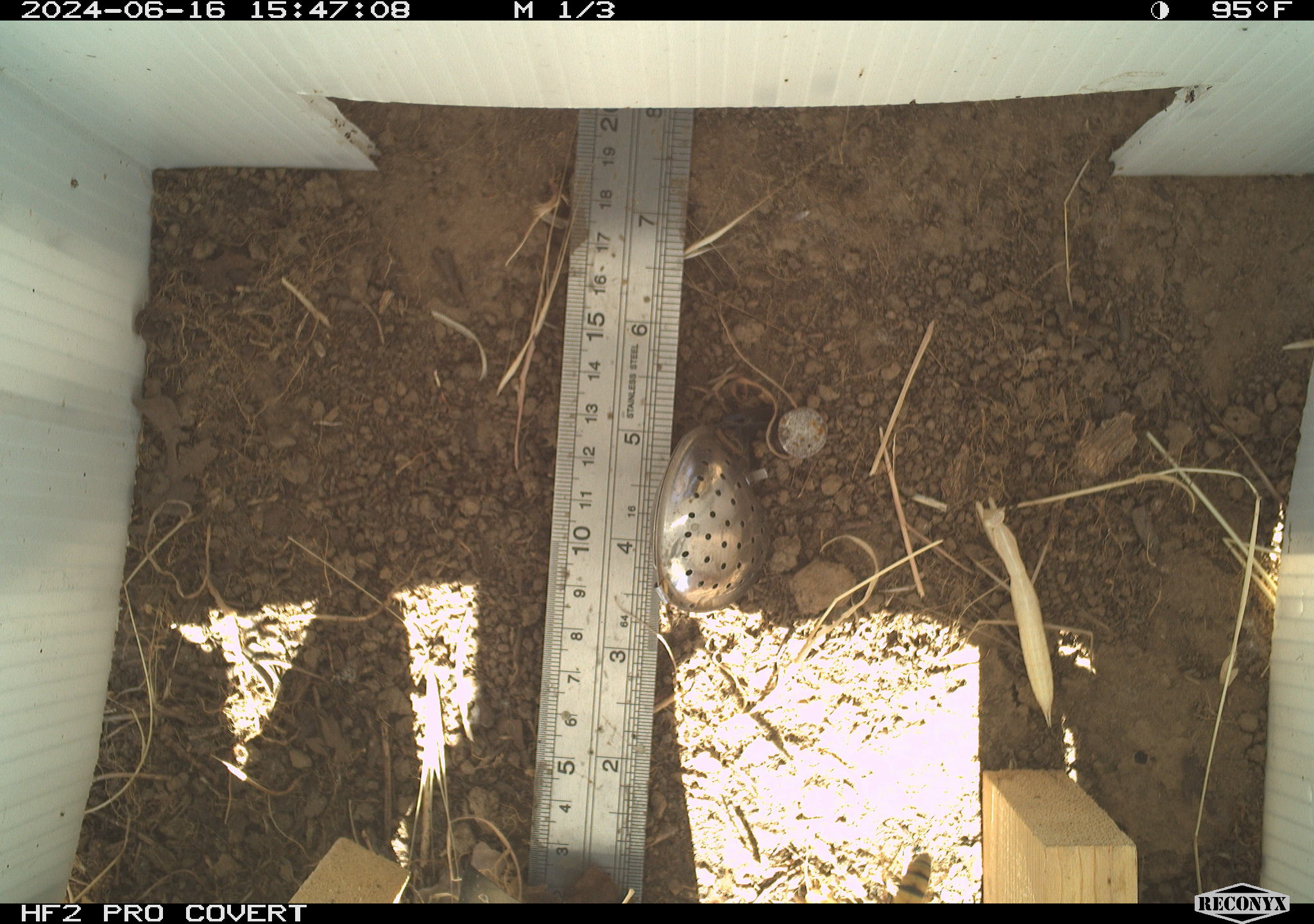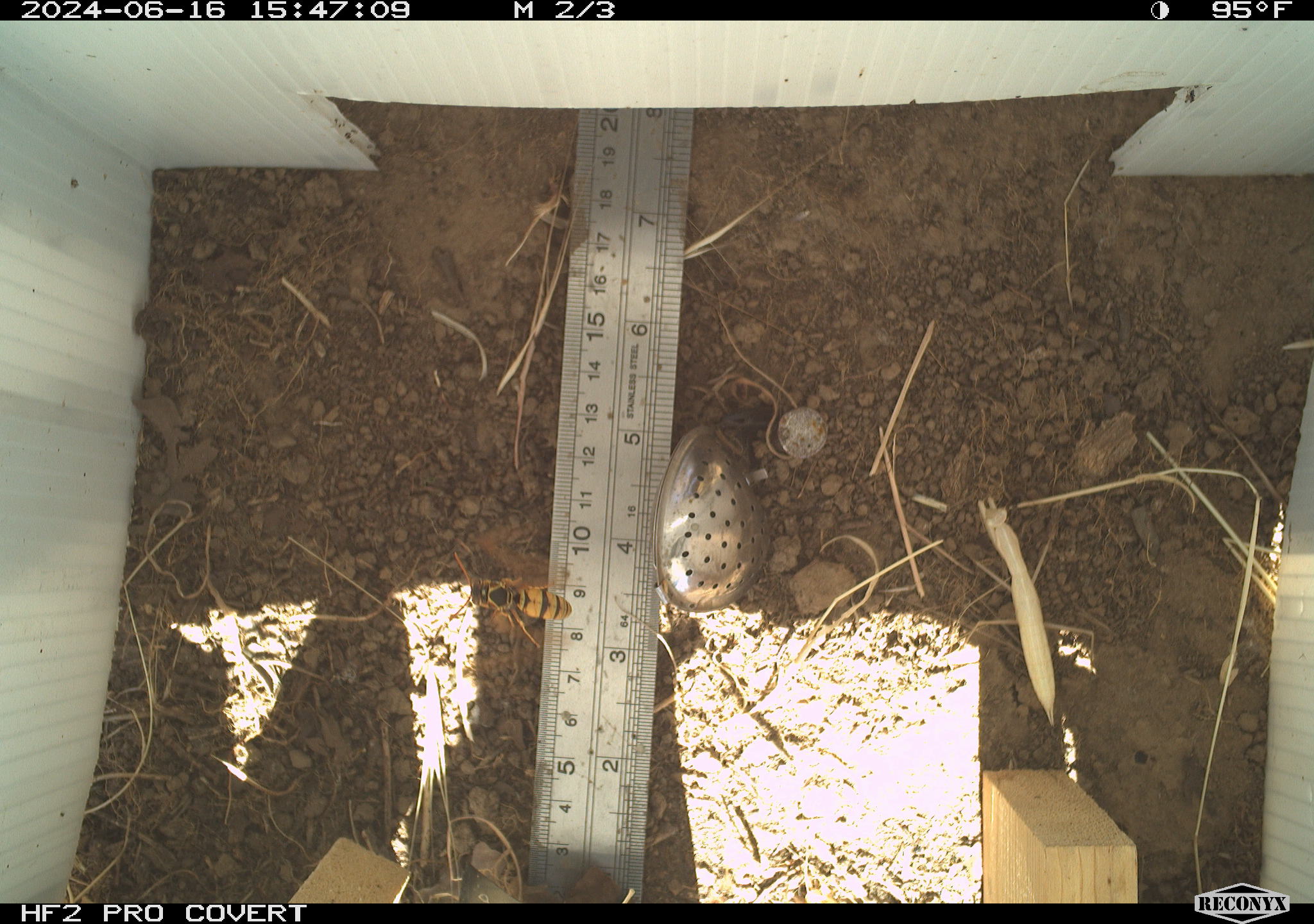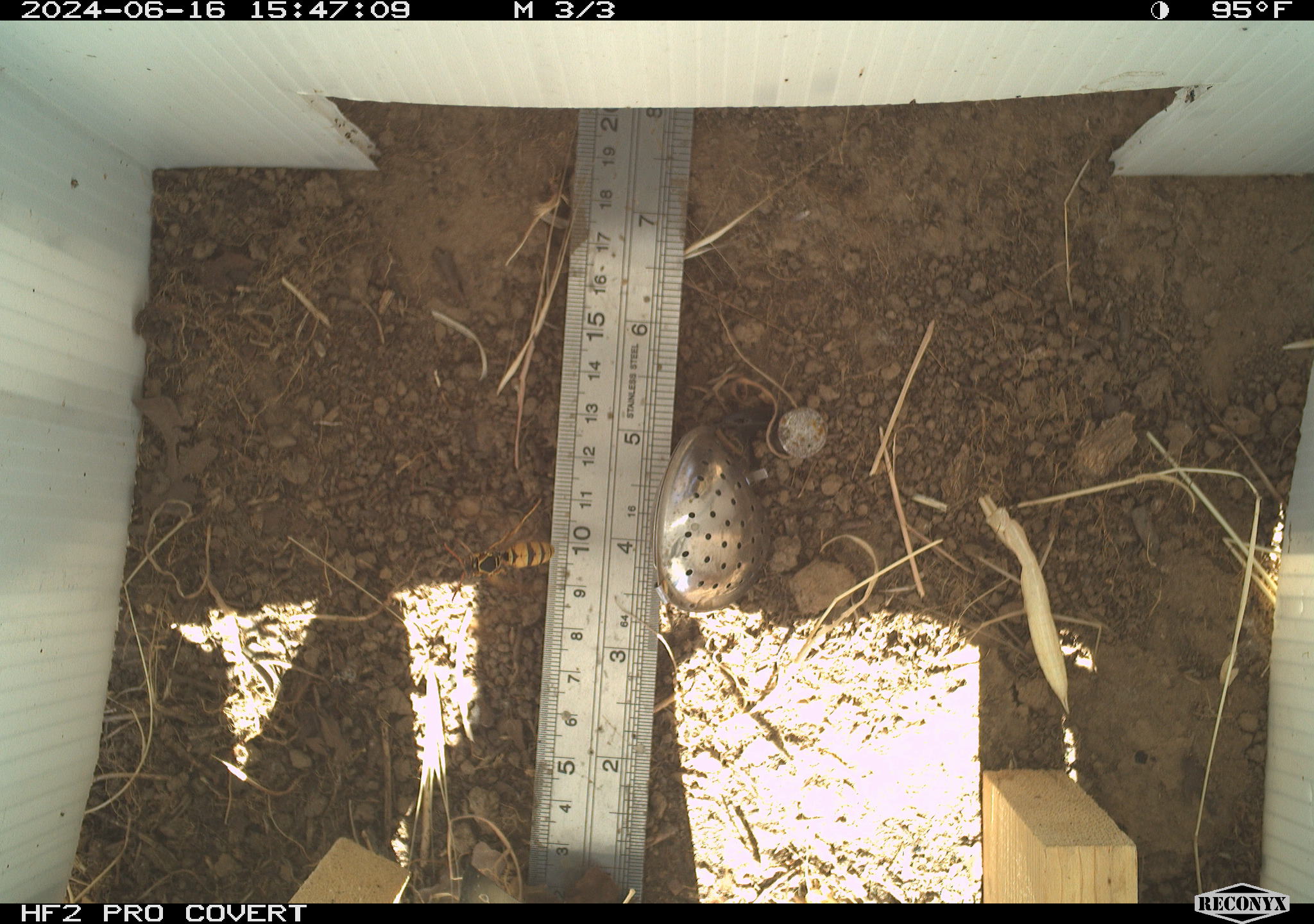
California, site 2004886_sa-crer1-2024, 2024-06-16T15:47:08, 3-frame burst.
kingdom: Animalia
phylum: Arthropoda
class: Insecta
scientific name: Insecta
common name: insect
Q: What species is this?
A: Insect (Insecta).